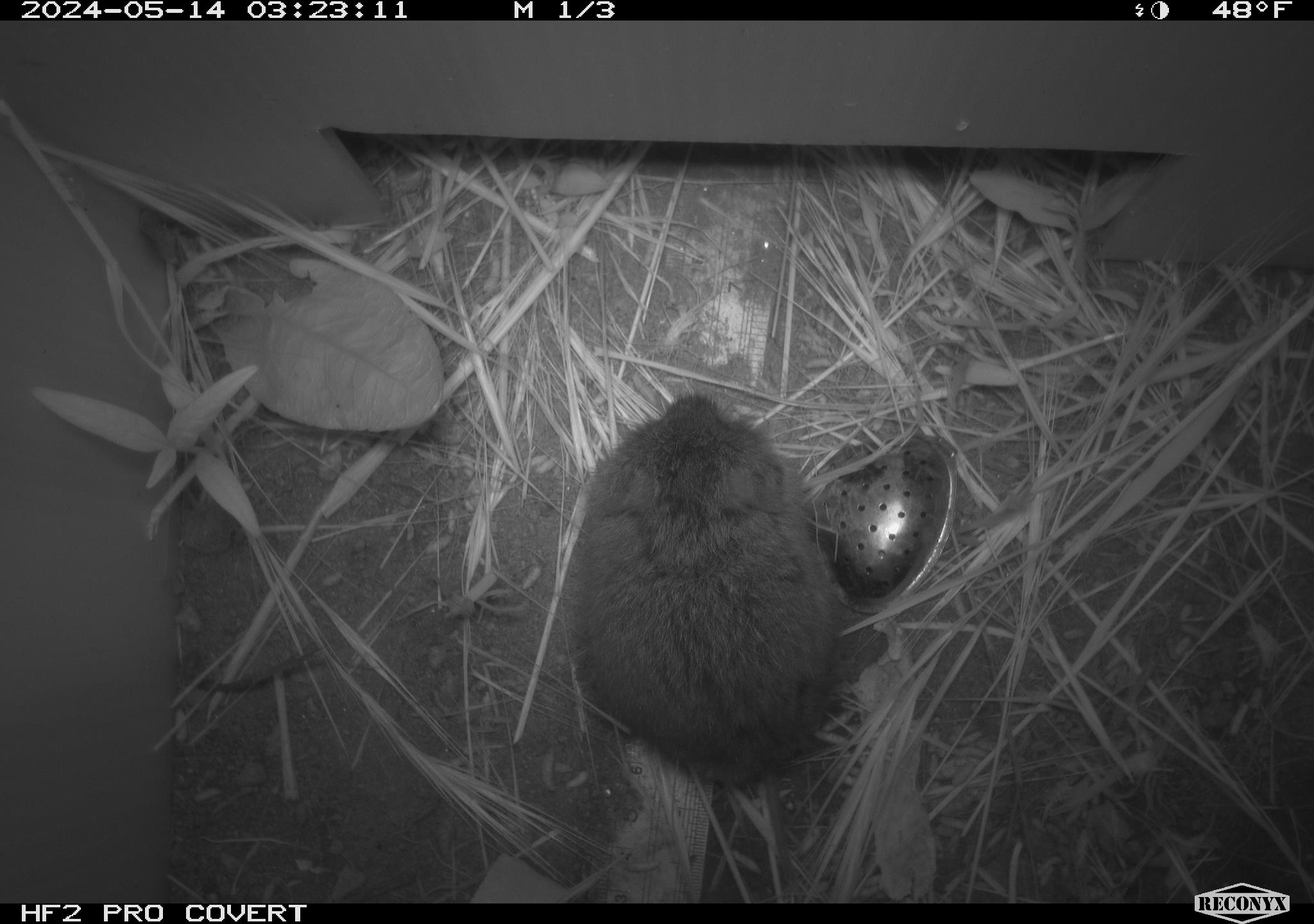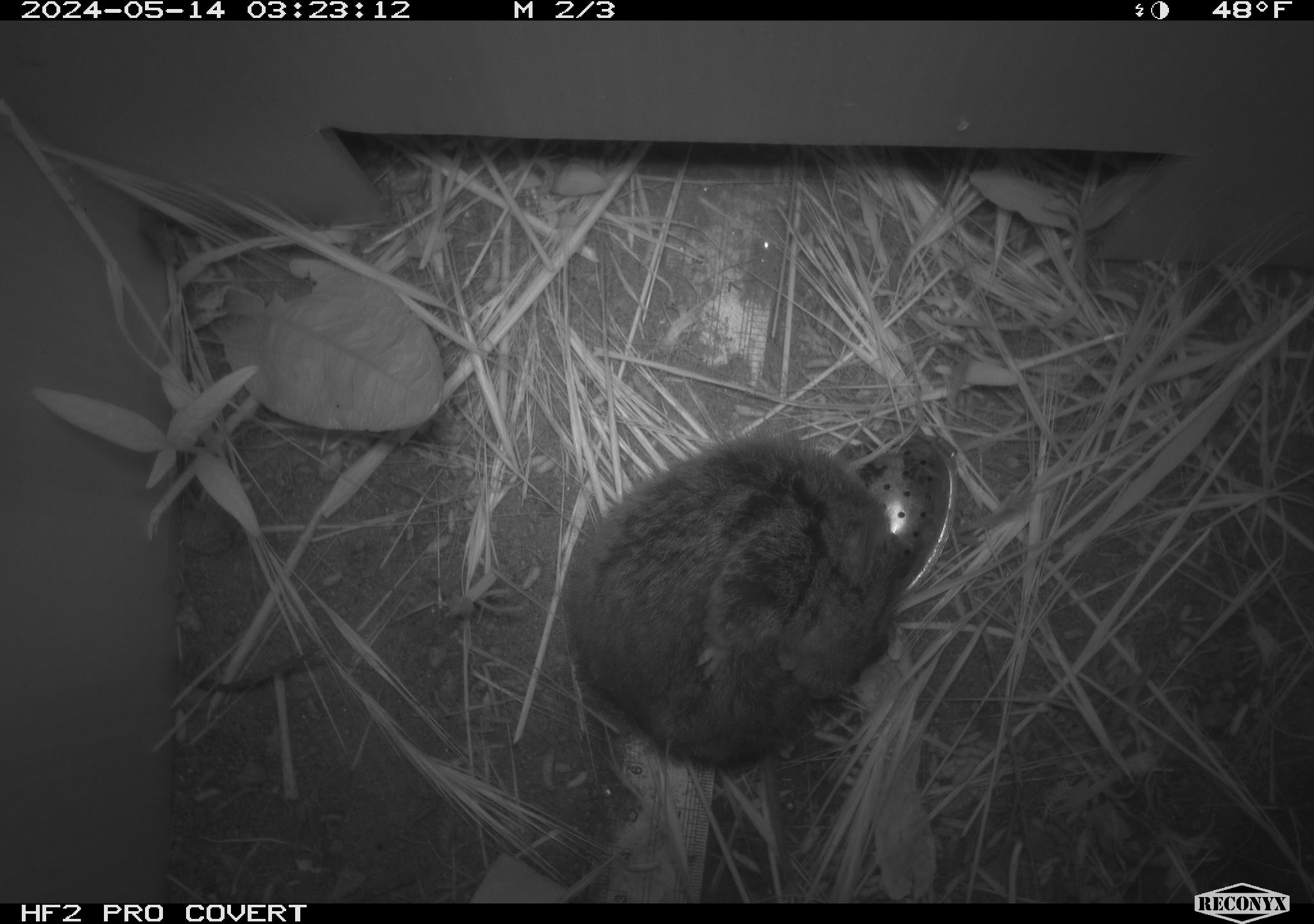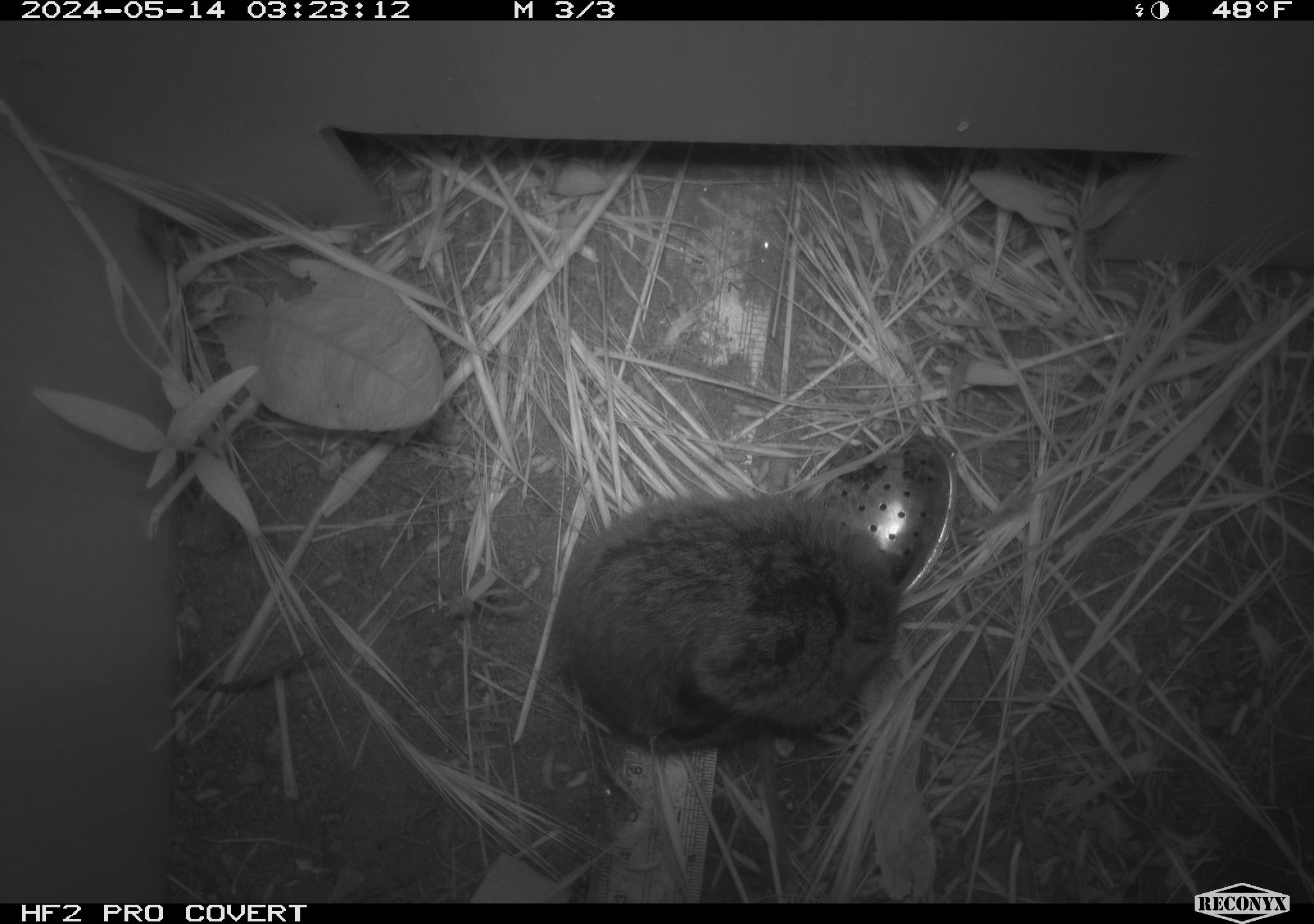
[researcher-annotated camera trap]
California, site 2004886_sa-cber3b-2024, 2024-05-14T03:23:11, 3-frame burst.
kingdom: Animalia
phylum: Chordata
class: Mammalia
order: Rodentia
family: Cricetidae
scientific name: Arvicolinae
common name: voles, lemmings, and muskrats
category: arvicolinae subfamily